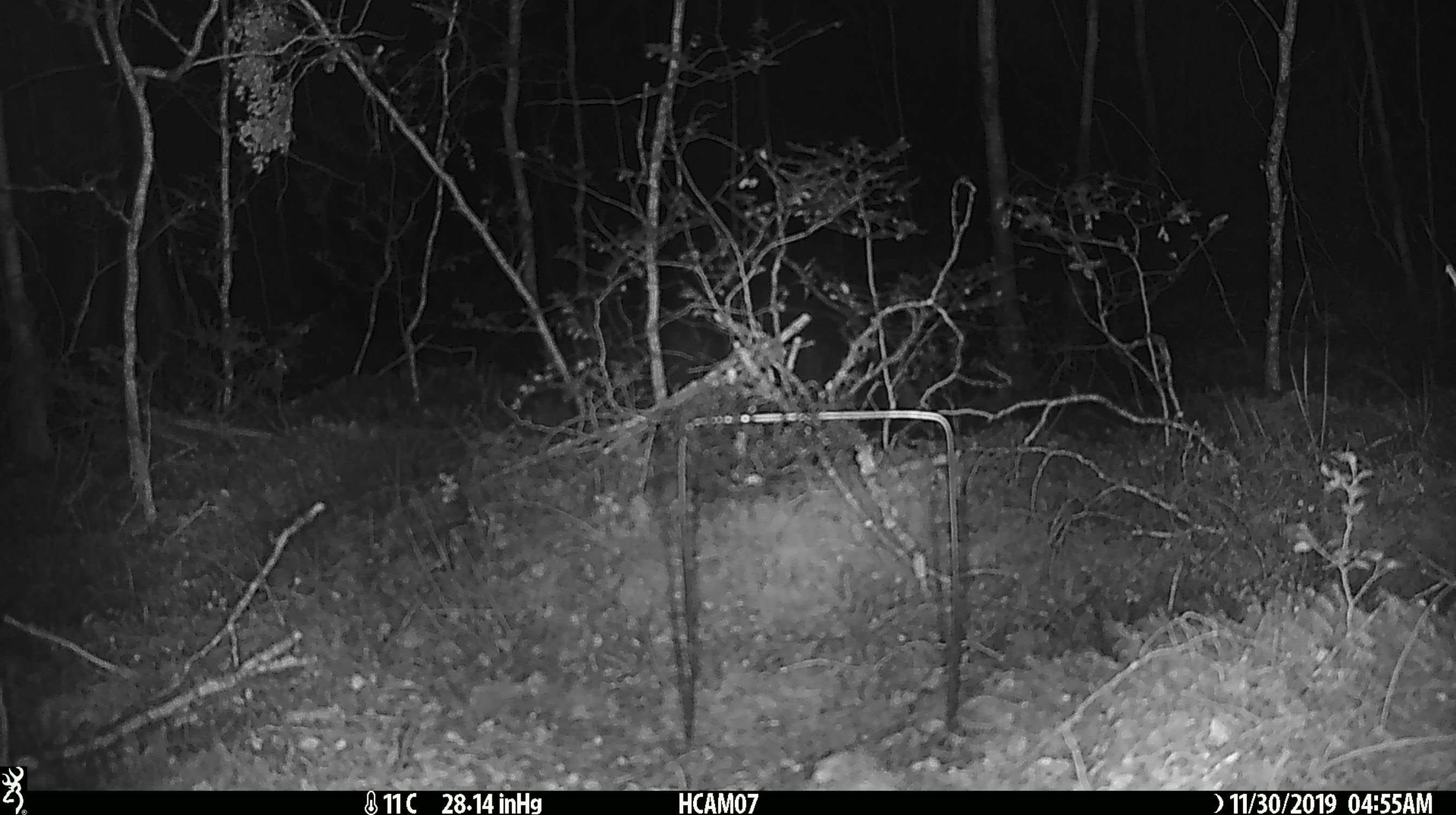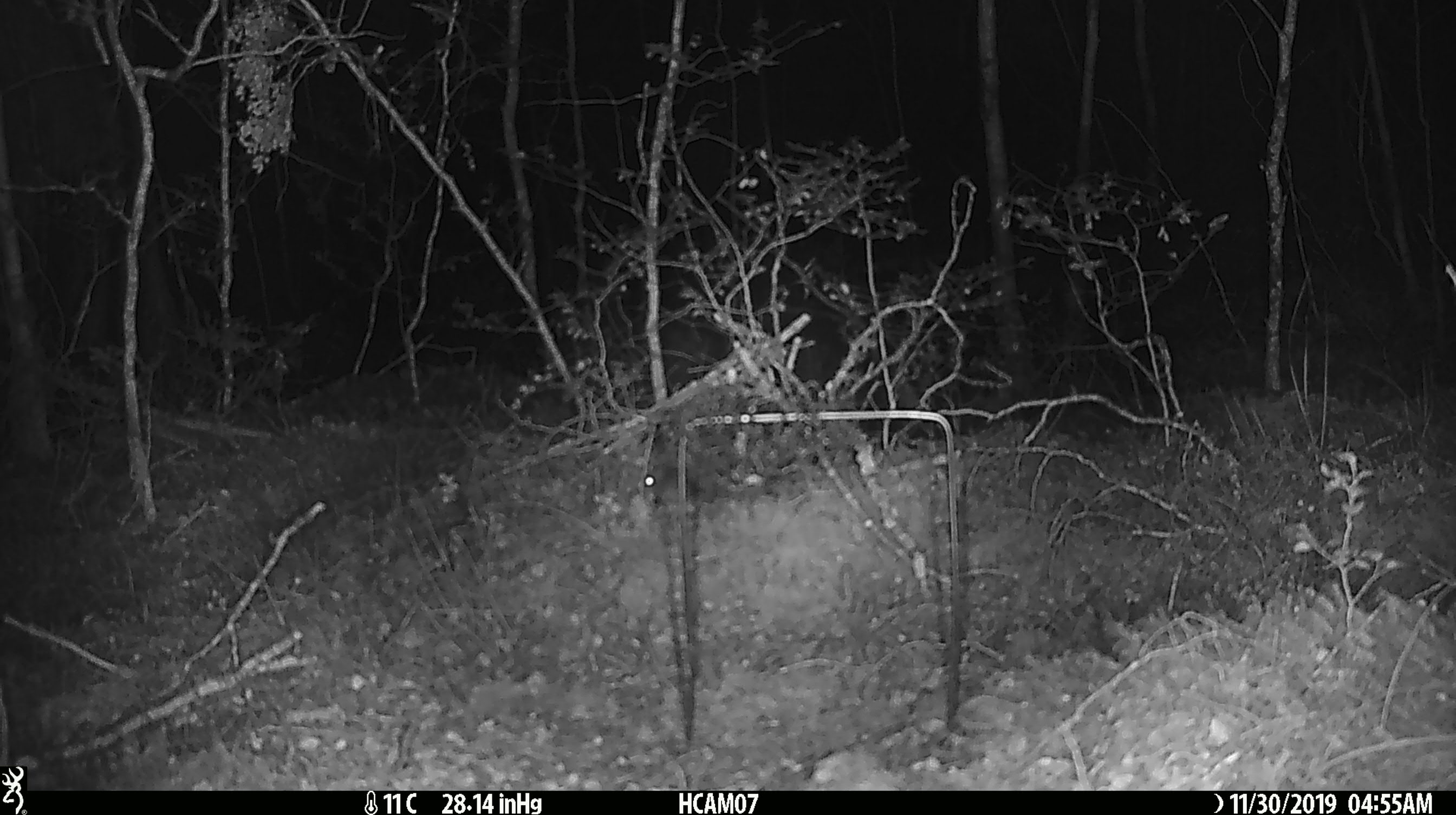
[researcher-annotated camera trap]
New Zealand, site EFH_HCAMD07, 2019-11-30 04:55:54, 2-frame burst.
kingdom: Animalia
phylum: Chordata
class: Mammalia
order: Rodentia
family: Muridae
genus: Mus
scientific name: Mus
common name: mouse